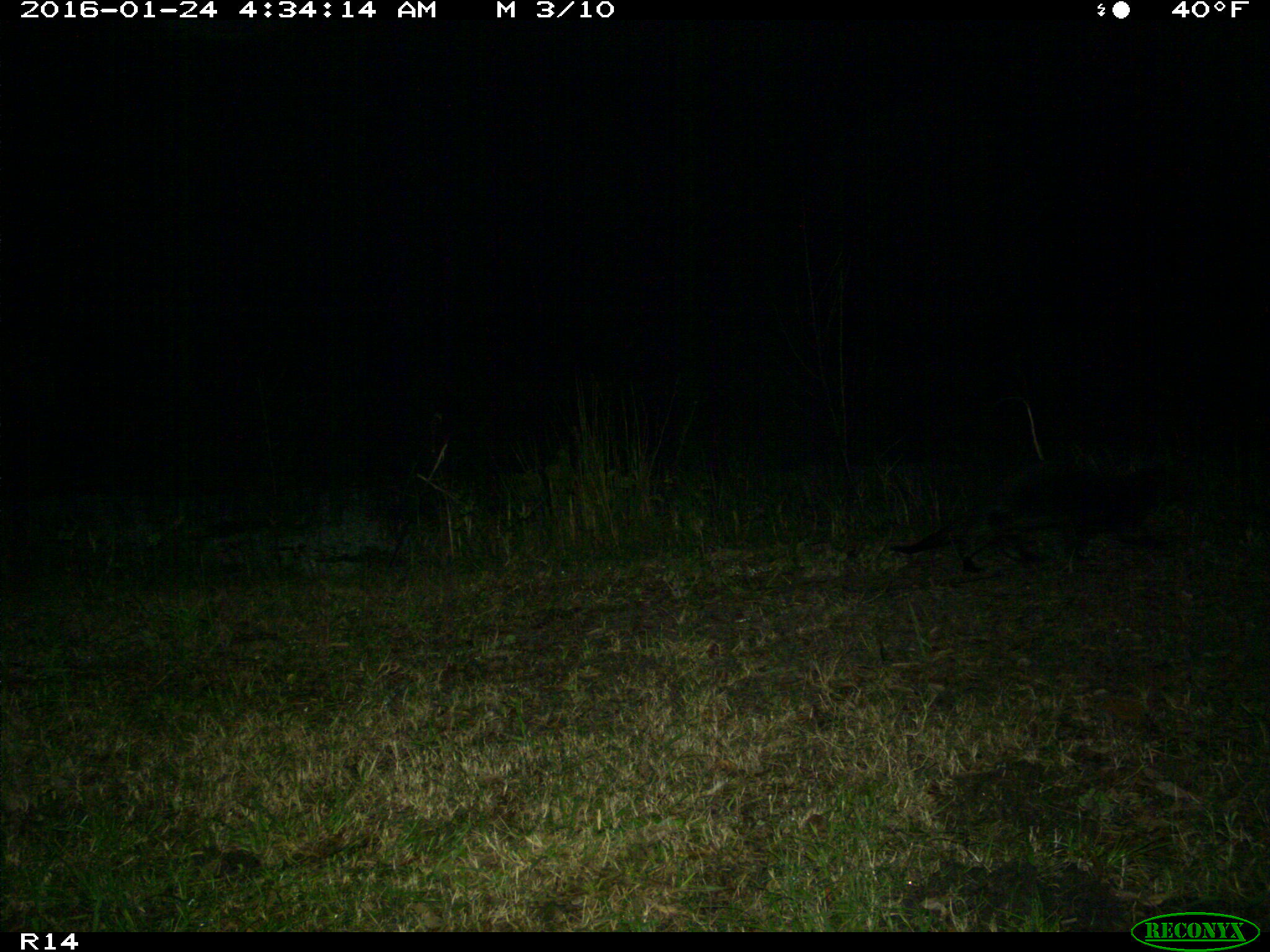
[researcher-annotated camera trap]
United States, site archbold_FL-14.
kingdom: Animalia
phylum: Chordata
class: Mammalia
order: Carnivora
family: Mustelidae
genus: Lontra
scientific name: Lontra canadensis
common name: north american river otter